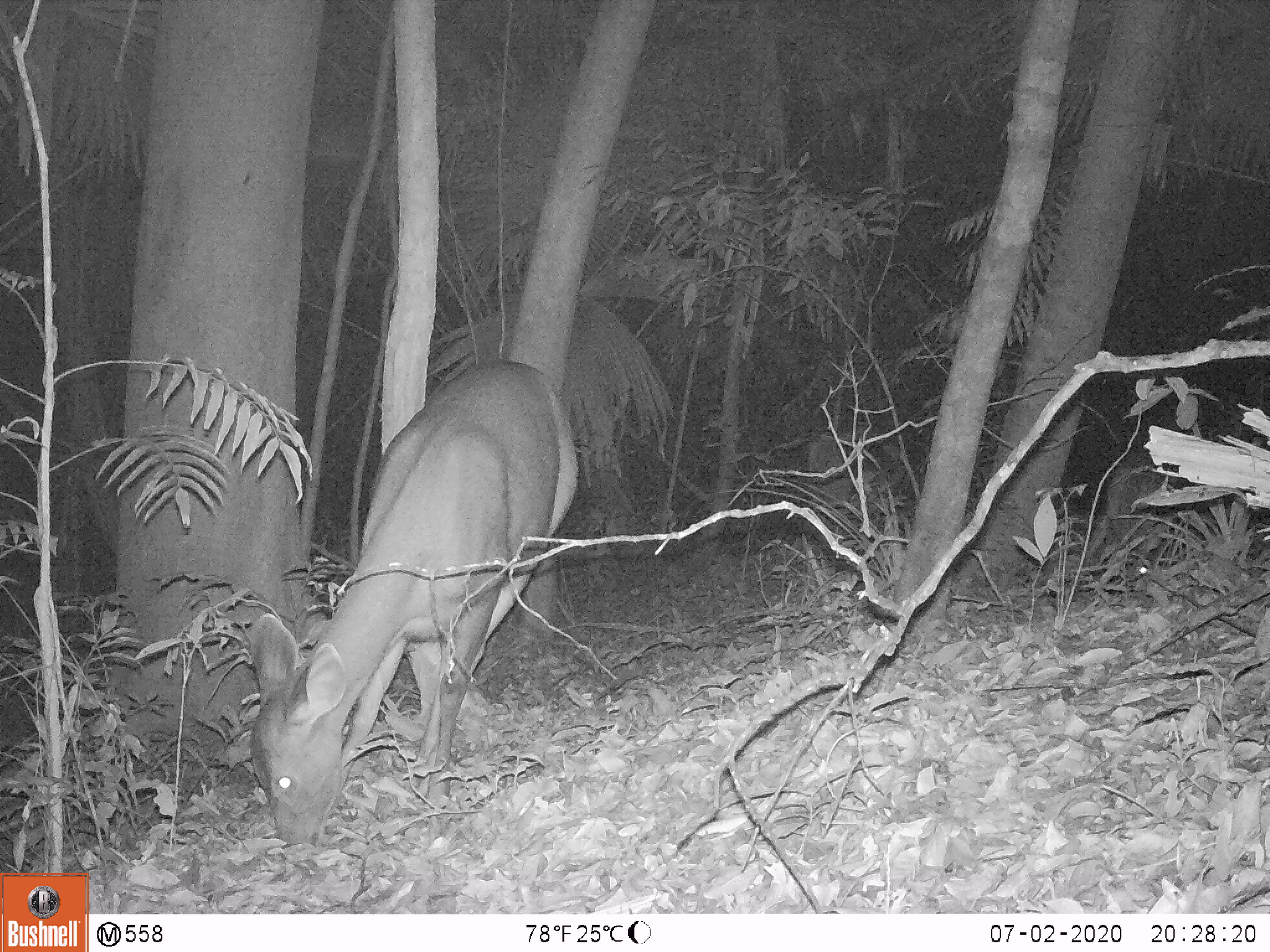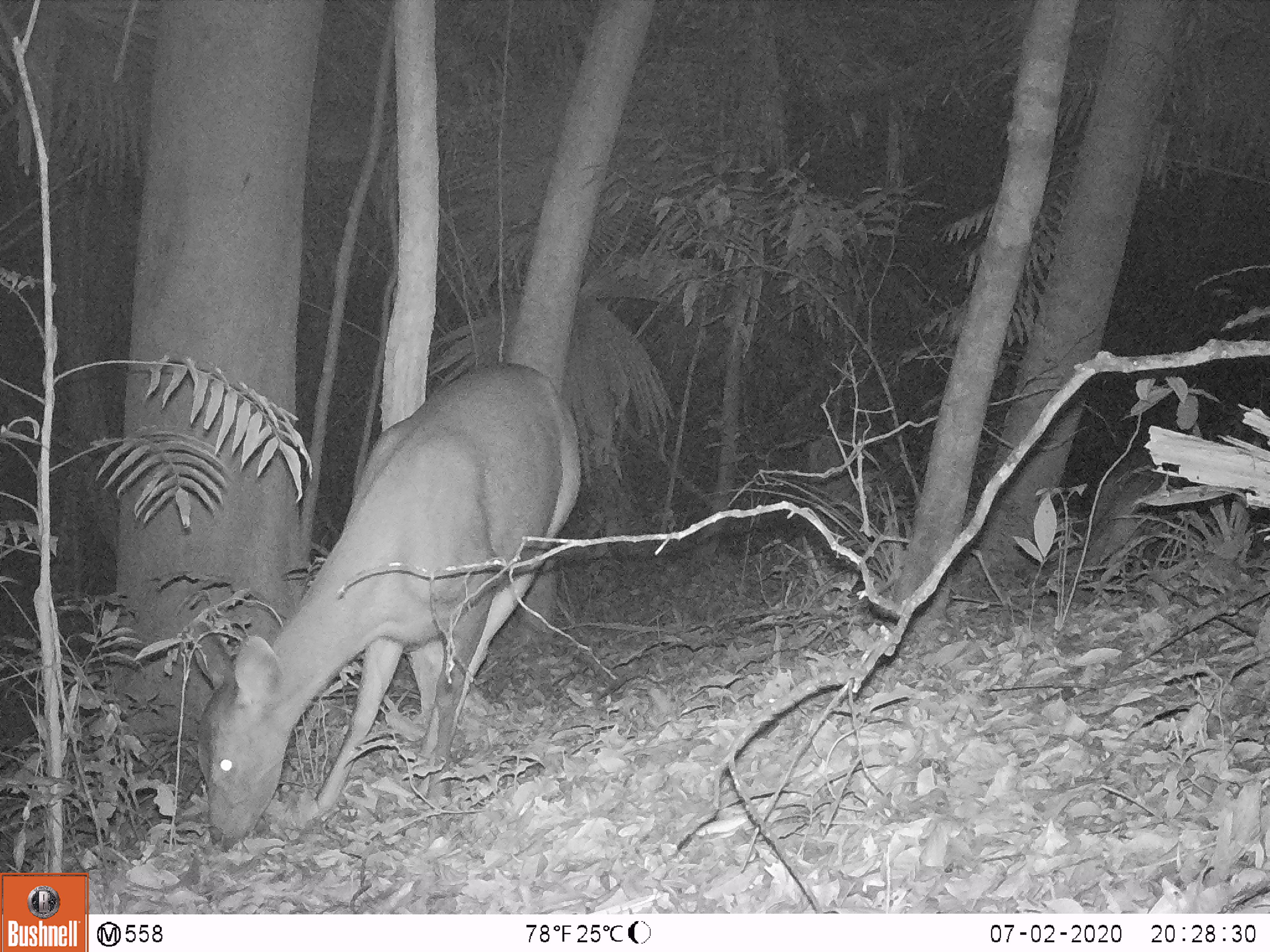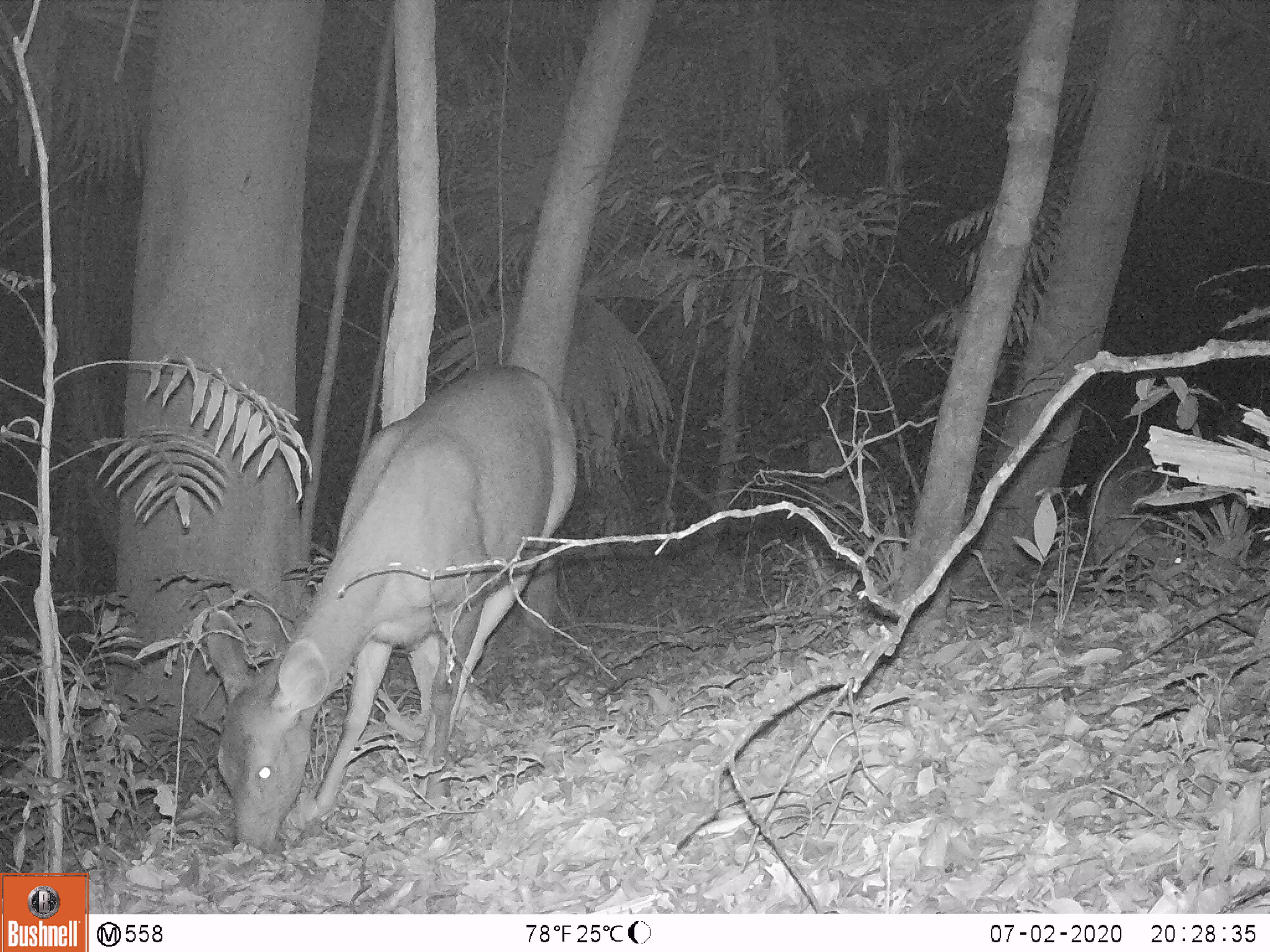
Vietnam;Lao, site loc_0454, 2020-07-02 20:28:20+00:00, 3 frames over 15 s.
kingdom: Animalia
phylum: Chordata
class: Mammalia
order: Artiodactyla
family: Cervidae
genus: Rusa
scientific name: Rusa unicolor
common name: sambar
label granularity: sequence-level